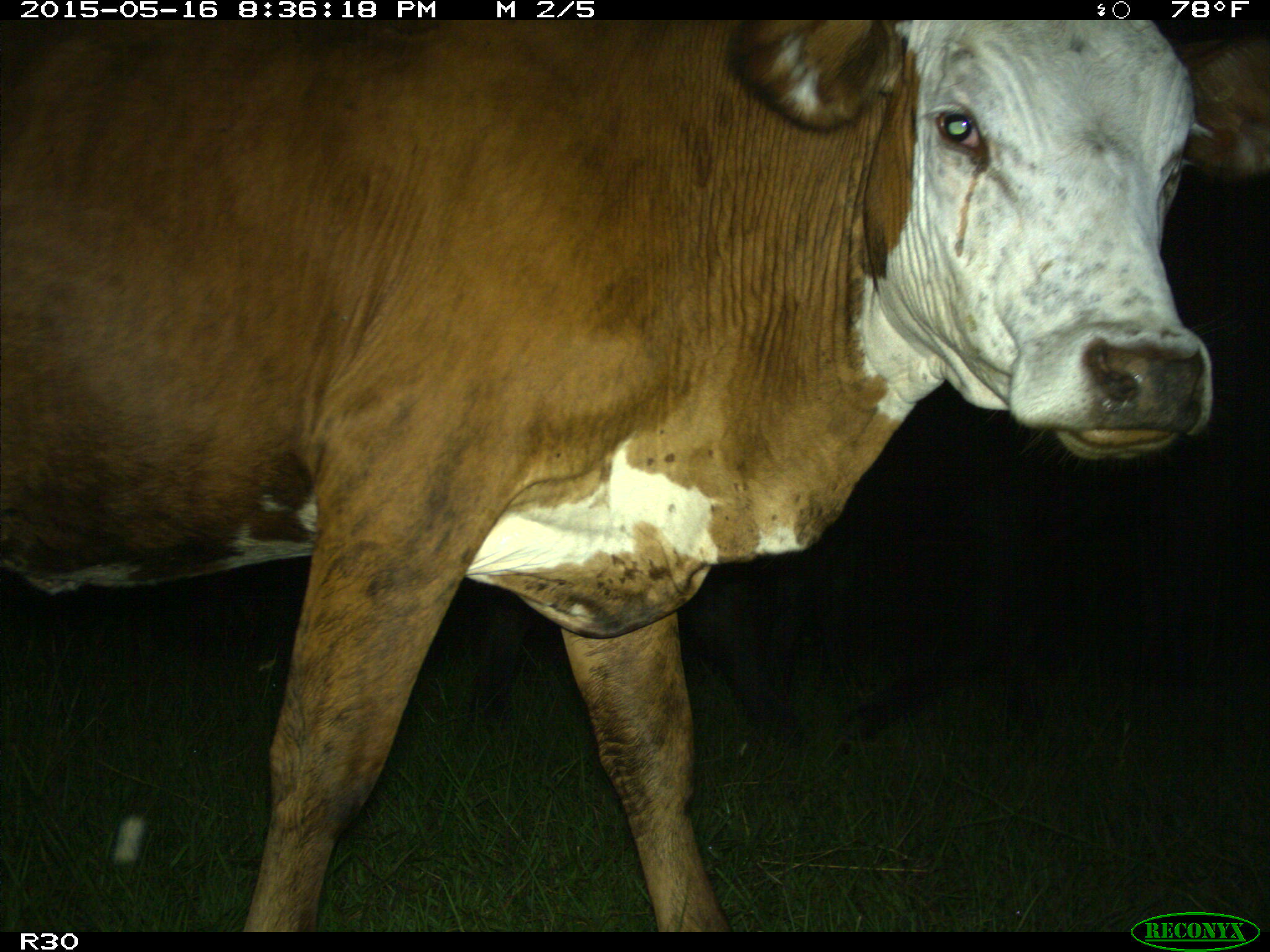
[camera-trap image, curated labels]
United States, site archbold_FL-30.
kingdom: Animalia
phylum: Chordata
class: Mammalia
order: Artiodactyla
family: Bovidae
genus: Bos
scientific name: Bos taurus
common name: domestic cow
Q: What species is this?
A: Bos taurus (domestic cow).